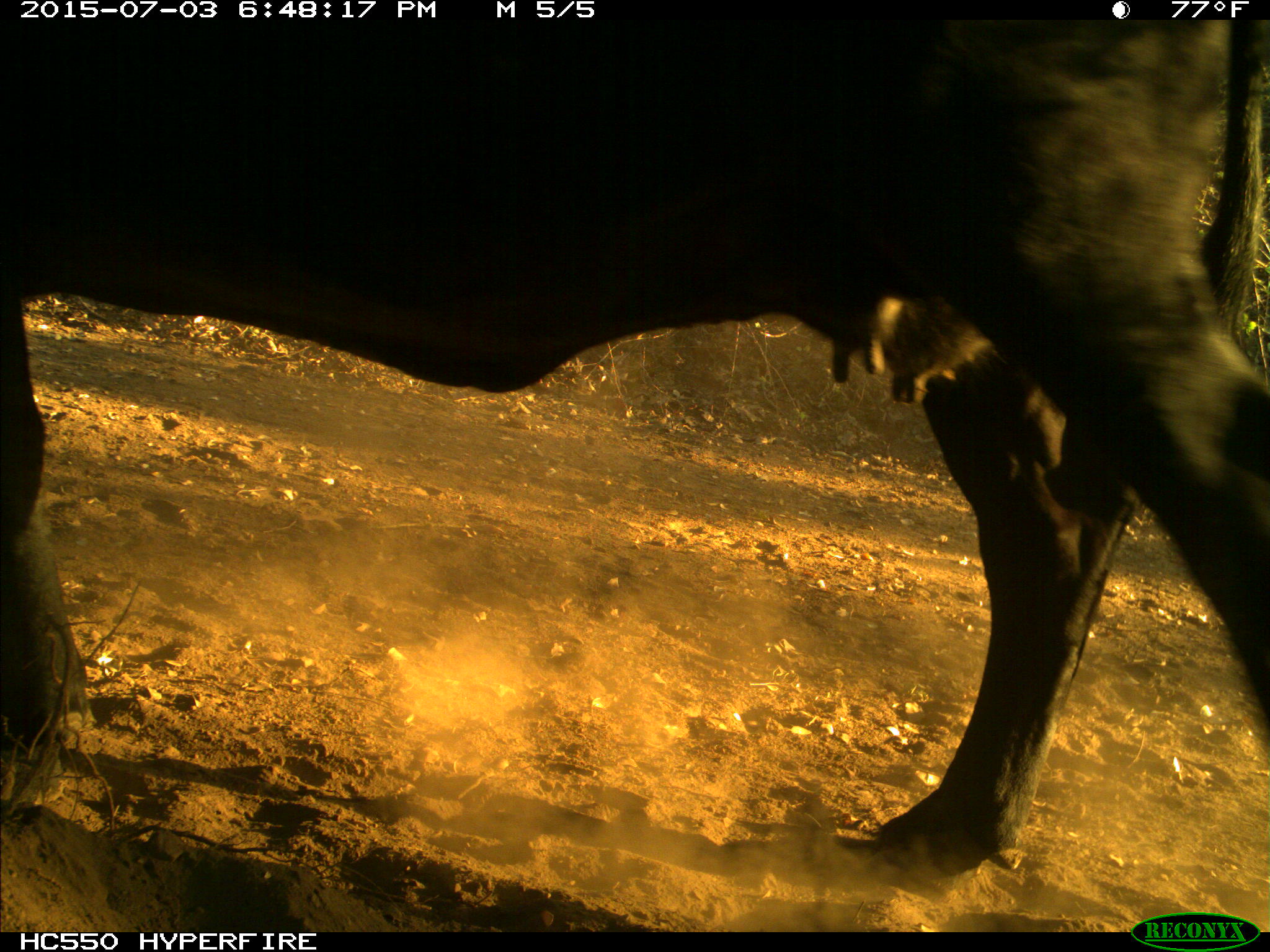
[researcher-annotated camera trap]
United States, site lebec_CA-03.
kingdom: Animalia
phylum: Chordata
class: Mammalia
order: Artiodactyla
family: Bovidae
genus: Bos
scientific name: Bos taurus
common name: domestic cow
Bos taurus (domestic cow).